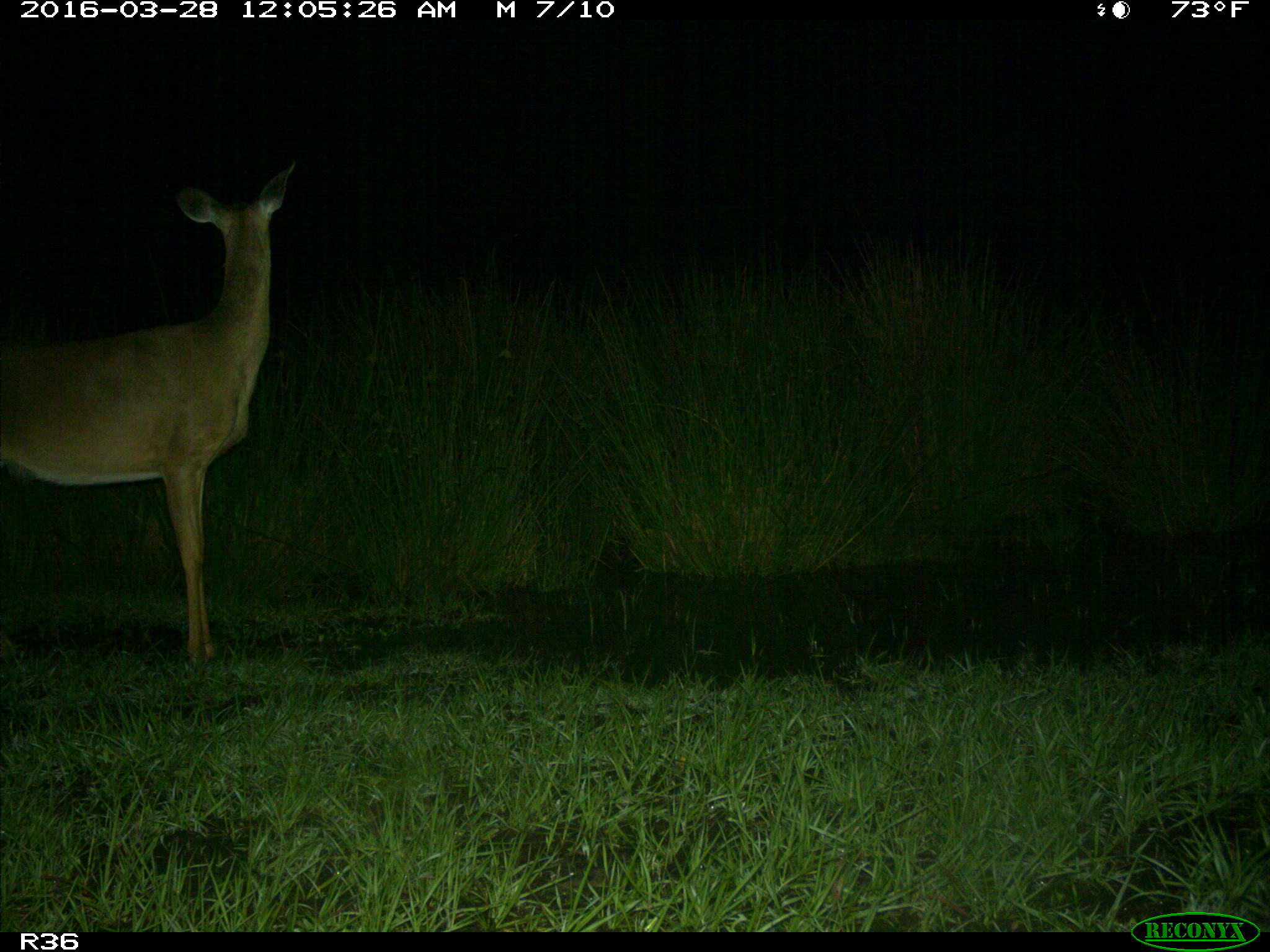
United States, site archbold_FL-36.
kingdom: Animalia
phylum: Chordata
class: Mammalia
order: Artiodactyla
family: Cervidae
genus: Odocoileus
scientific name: Odocoileus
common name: deer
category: unidentified deer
Unidentified deer (deer) (Odocoileus).